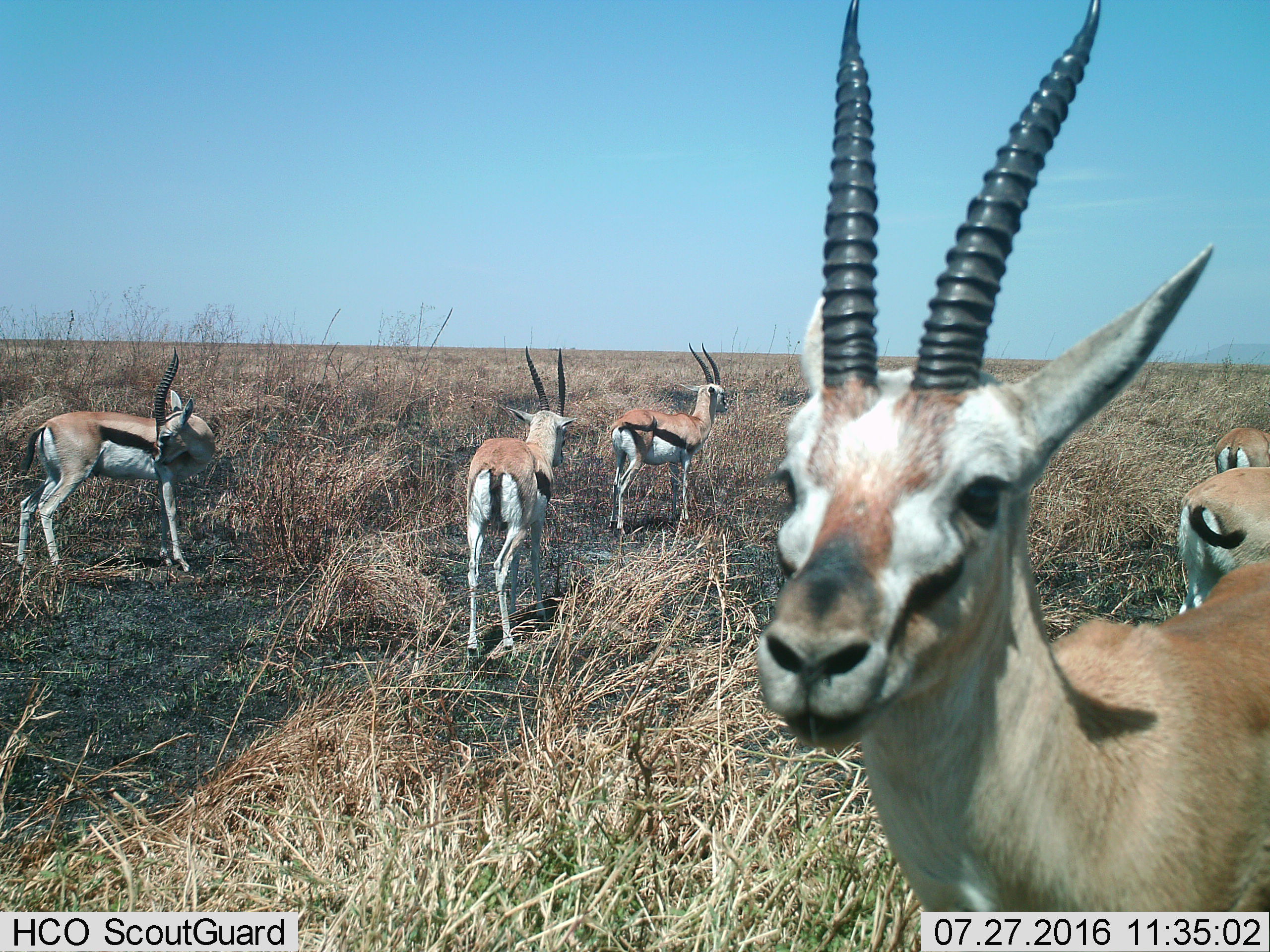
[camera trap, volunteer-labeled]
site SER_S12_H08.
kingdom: Animalia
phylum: Chordata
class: Mammalia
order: Artiodactyla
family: Bovidae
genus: Eudorcas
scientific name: Eudorcas thomsonii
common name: thomson's gazelle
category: gazellethomsons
Gazellethomsons (thomson's gazelle) (Eudorcas thomsonii), count 6. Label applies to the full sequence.